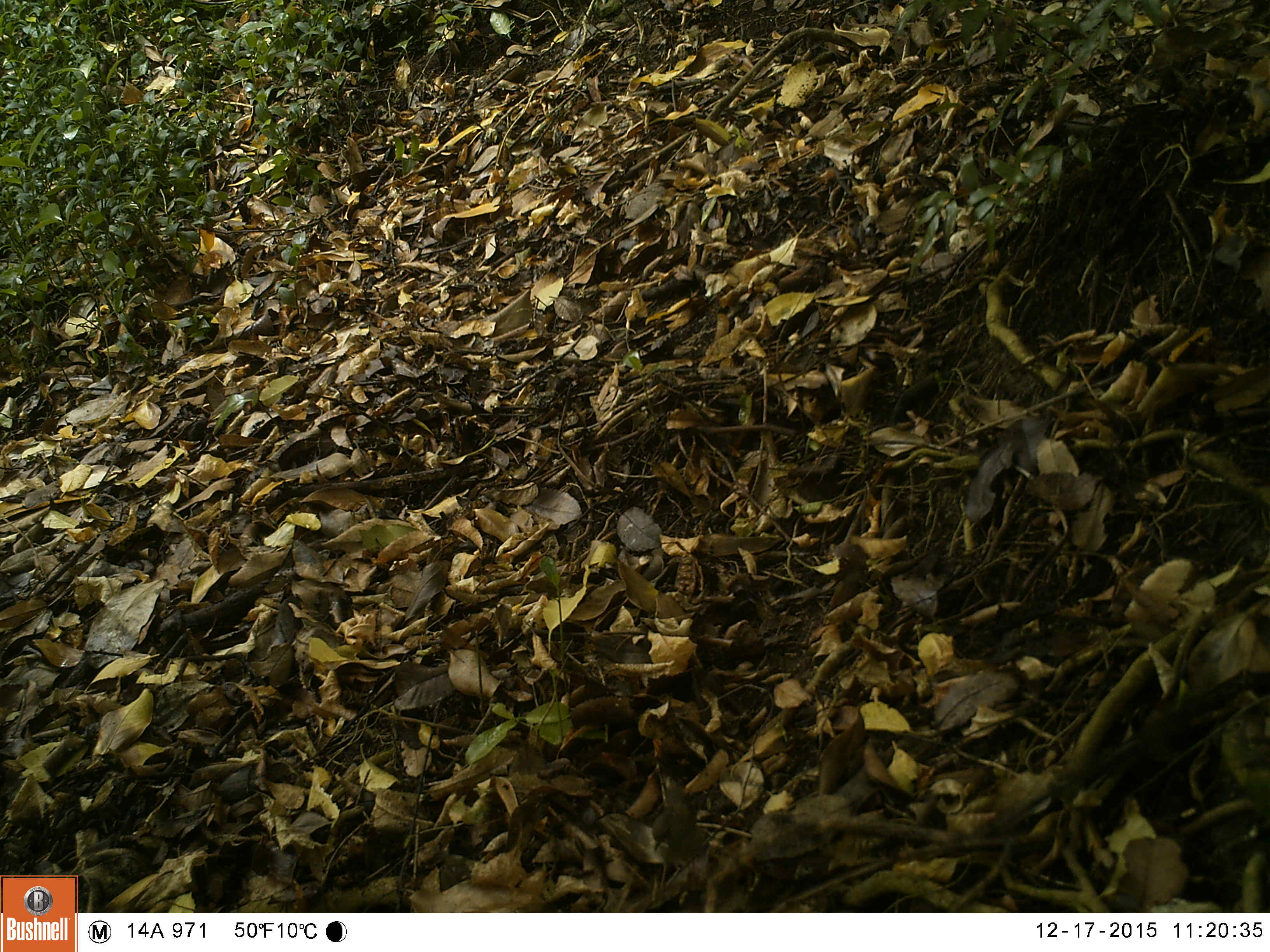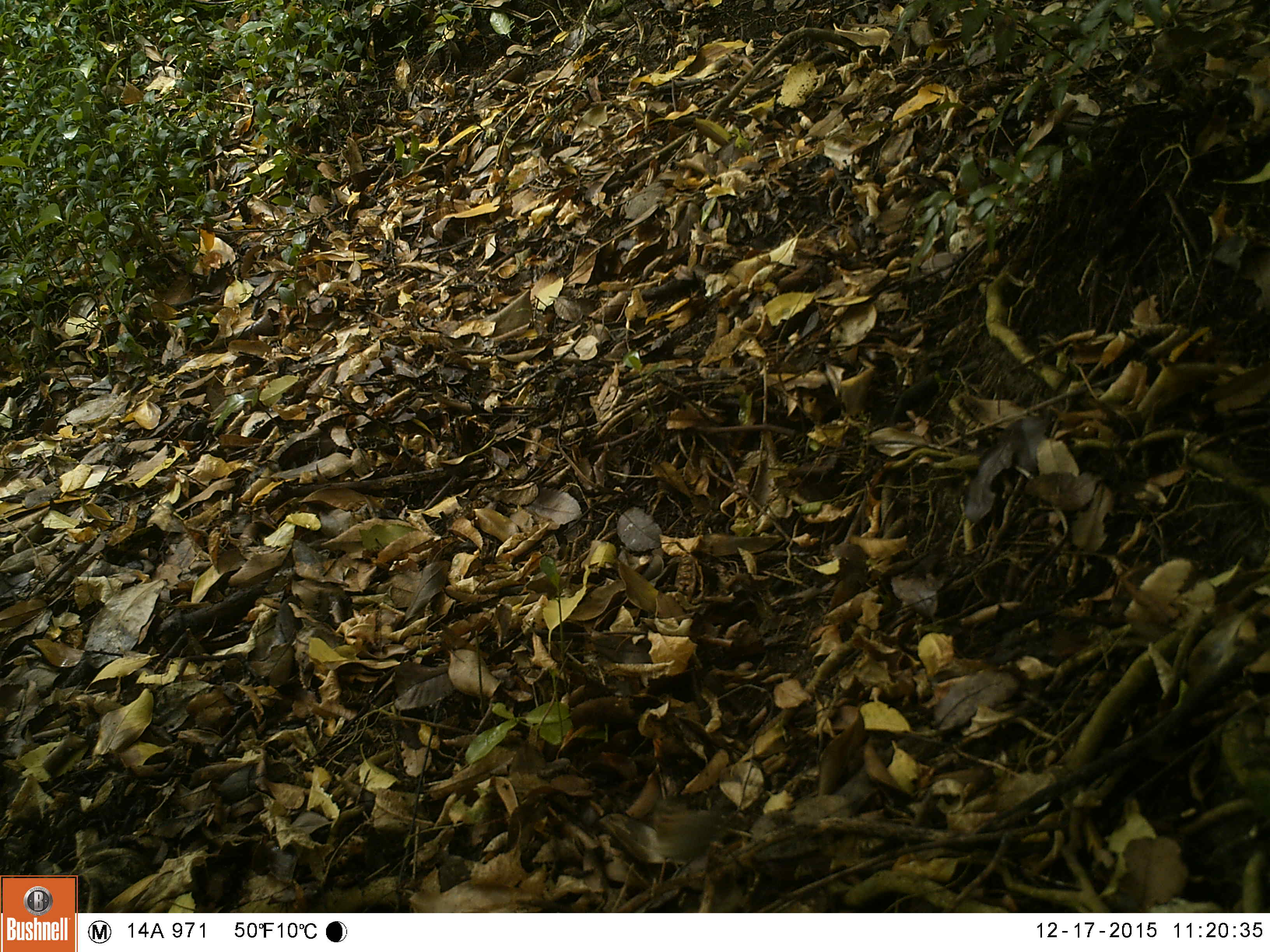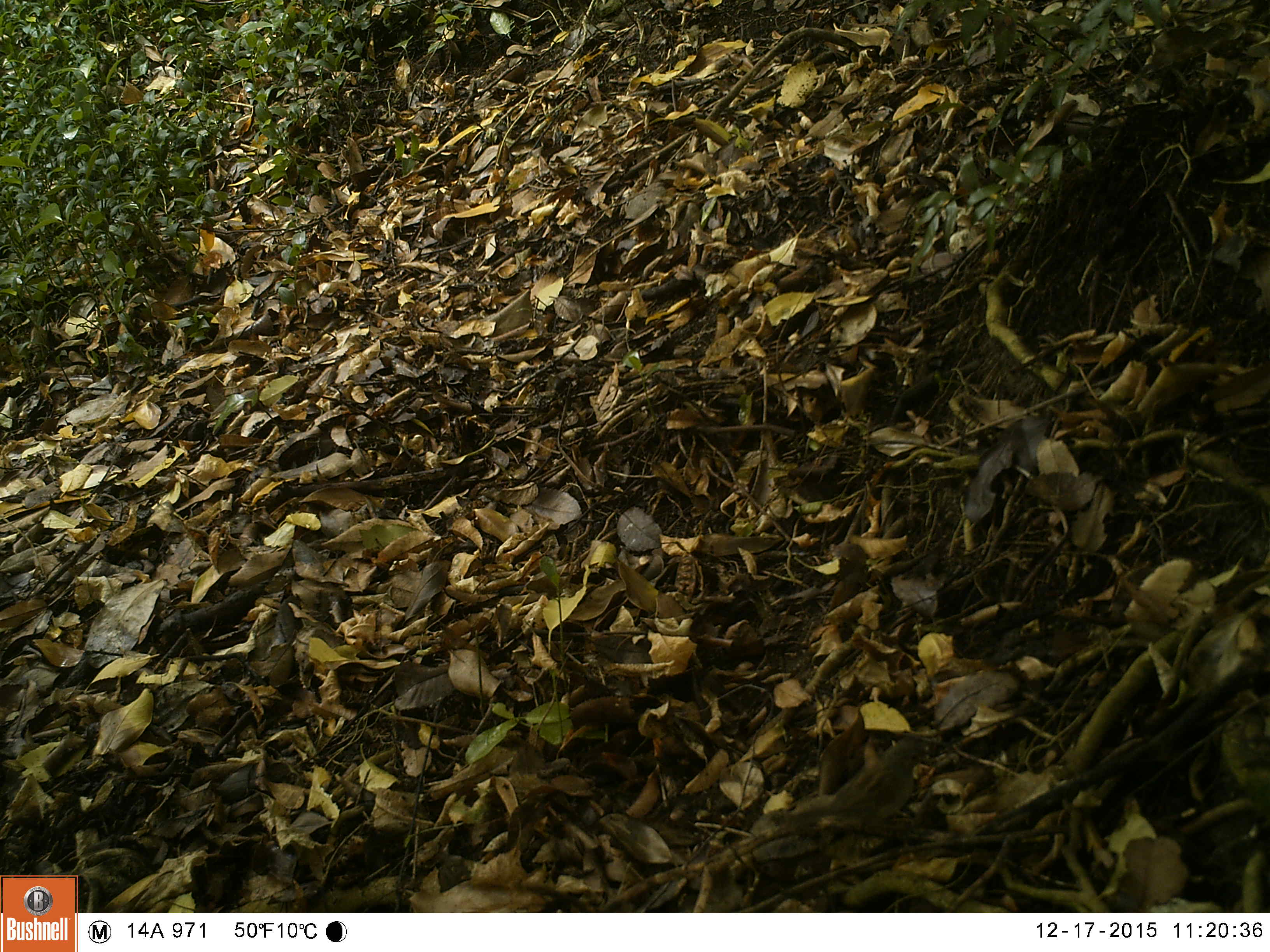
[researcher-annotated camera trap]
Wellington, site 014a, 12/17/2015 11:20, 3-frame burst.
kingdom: Animalia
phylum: Chordata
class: Aves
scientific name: Aves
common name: bird